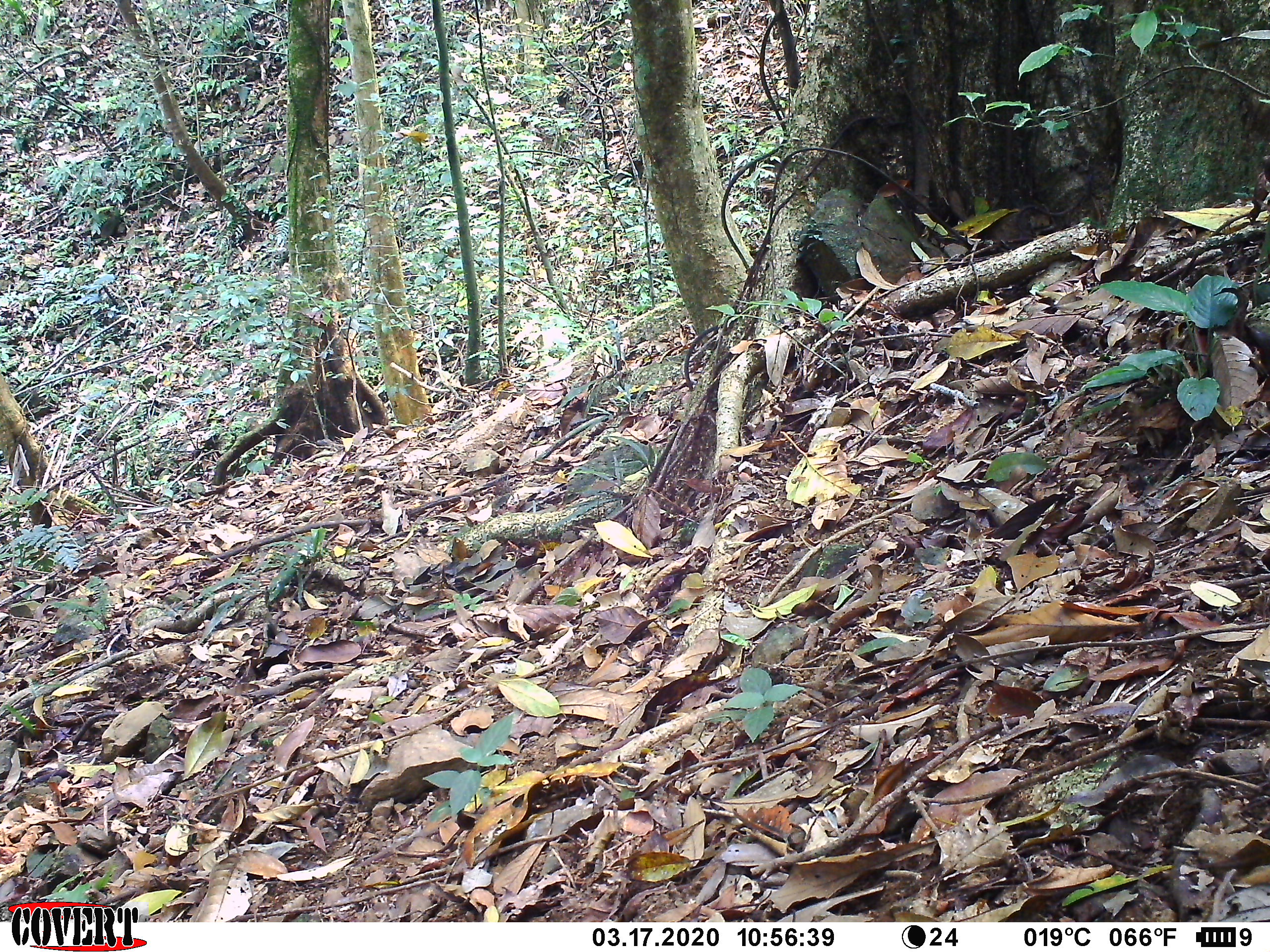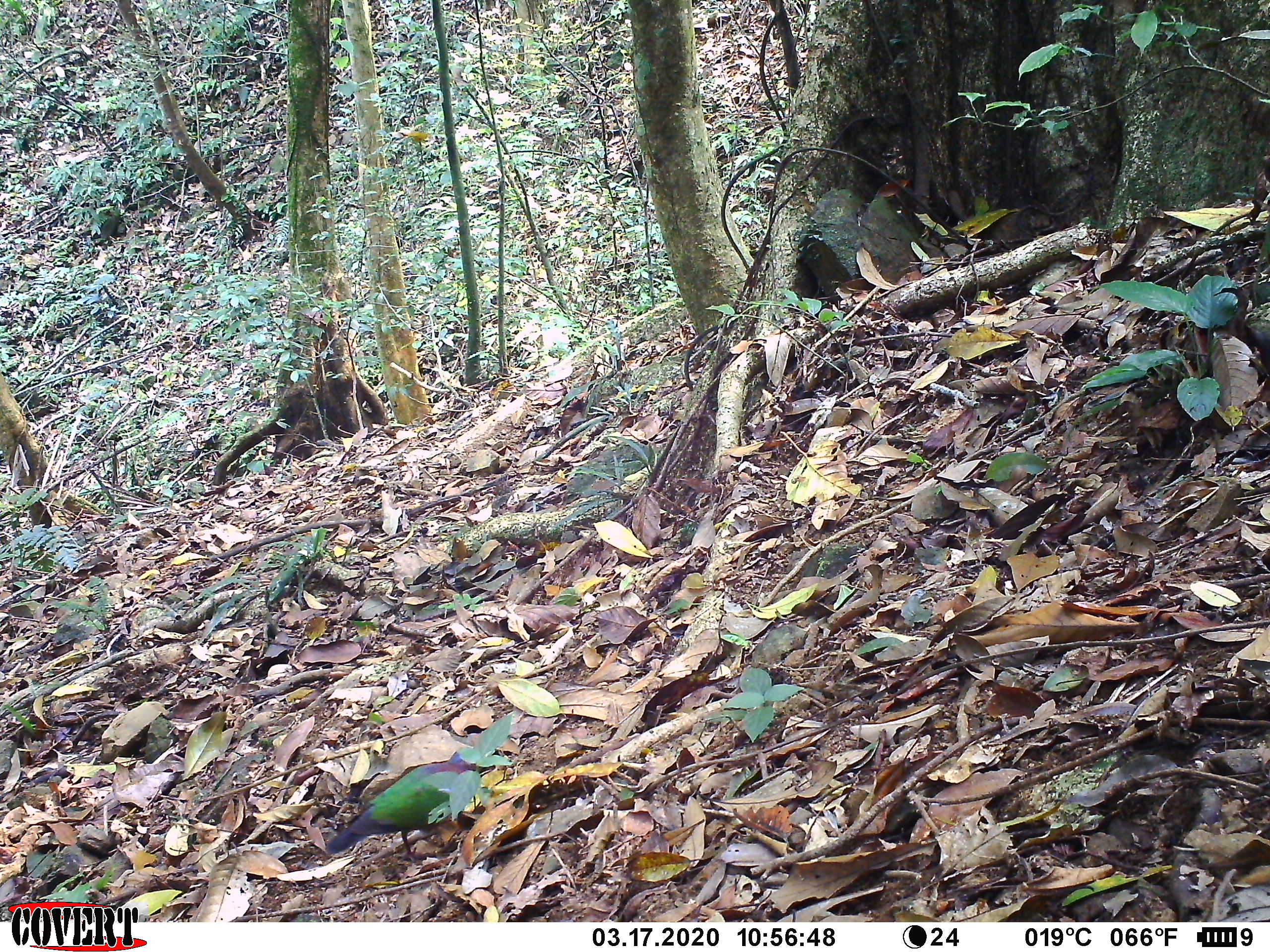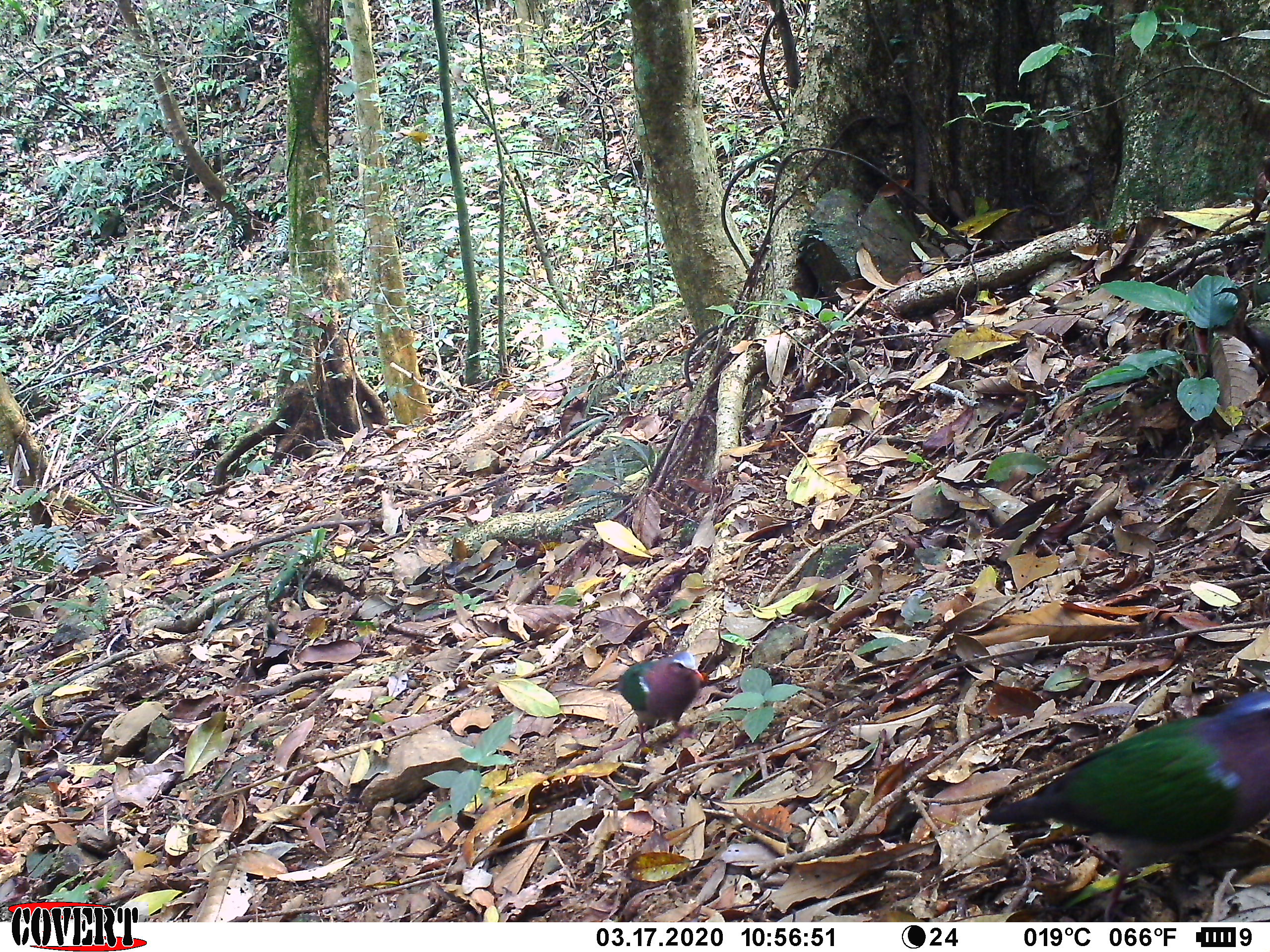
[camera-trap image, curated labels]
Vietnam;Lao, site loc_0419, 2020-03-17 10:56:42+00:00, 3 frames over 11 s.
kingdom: Animalia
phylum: Chordata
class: Aves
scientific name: Aves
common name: bird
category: unidentified bird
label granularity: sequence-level